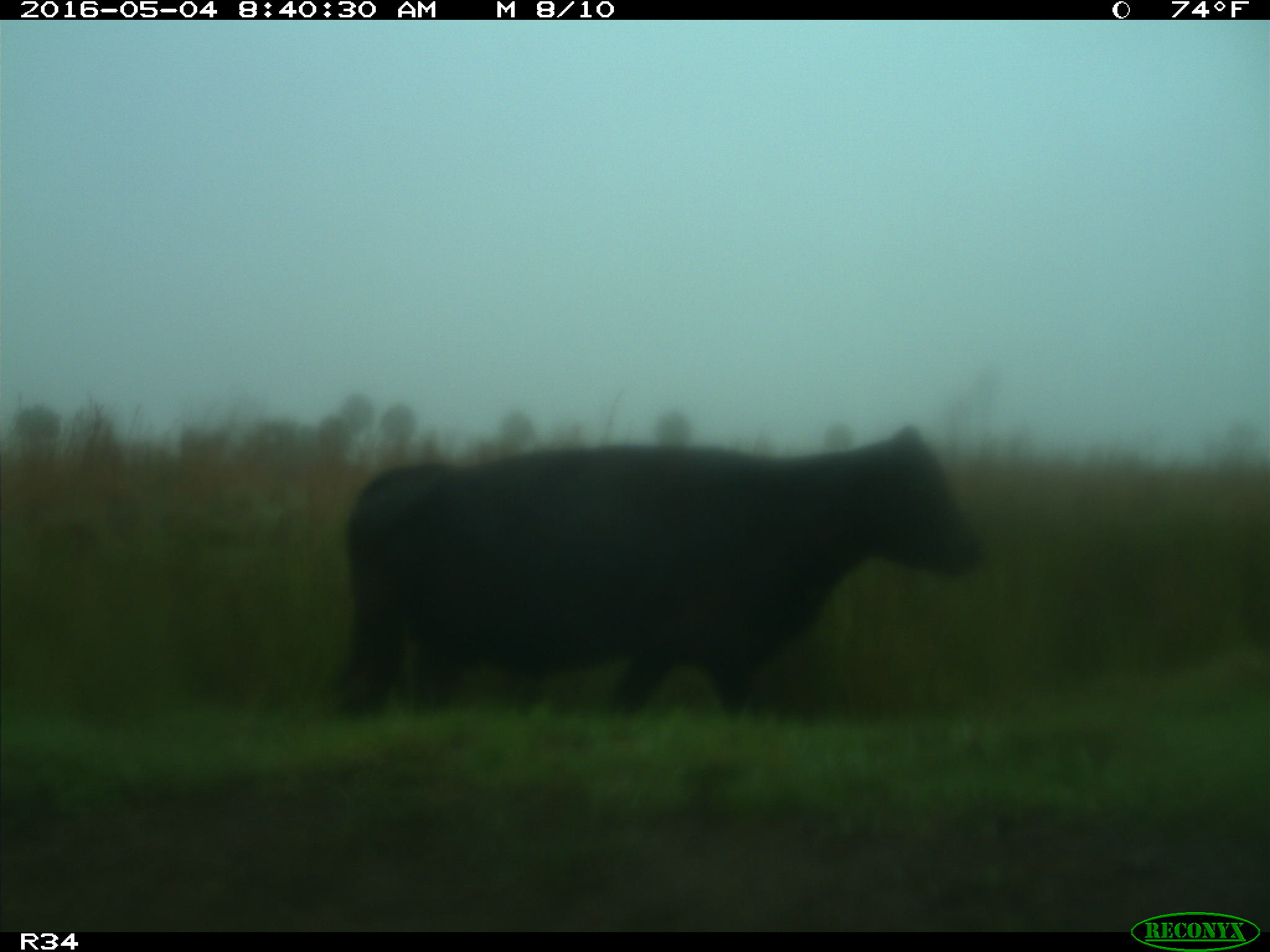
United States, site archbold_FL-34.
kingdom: Animalia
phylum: Chordata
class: Mammalia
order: Artiodactyla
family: Bovidae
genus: Bos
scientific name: Bos taurus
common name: domestic cow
Bos taurus (domestic cow).